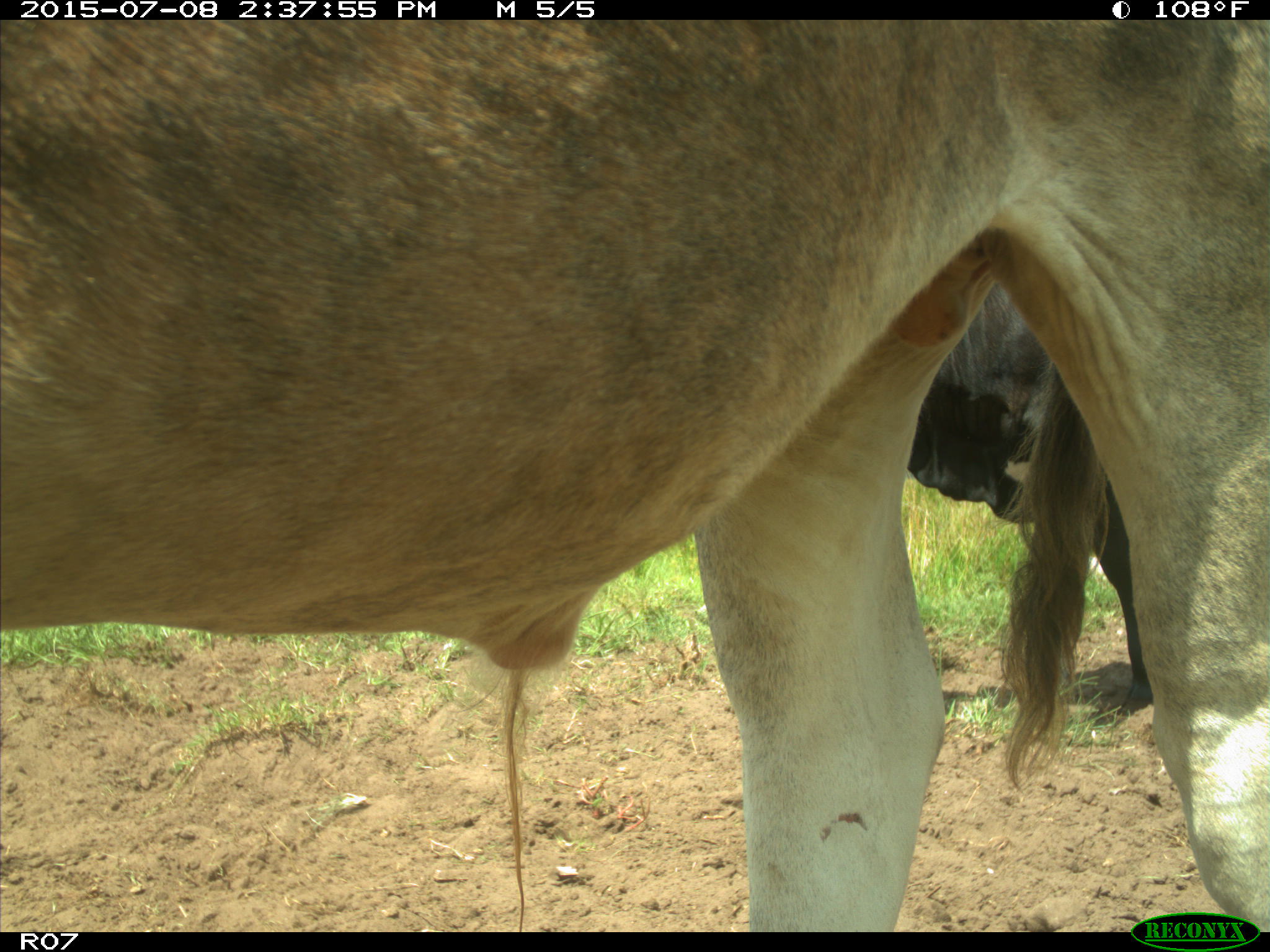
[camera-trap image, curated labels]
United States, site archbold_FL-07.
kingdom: Animalia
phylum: Chordata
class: Mammalia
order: Artiodactyla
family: Bovidae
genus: Bos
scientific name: Bos taurus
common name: domestic cow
Bos taurus (domestic cow).